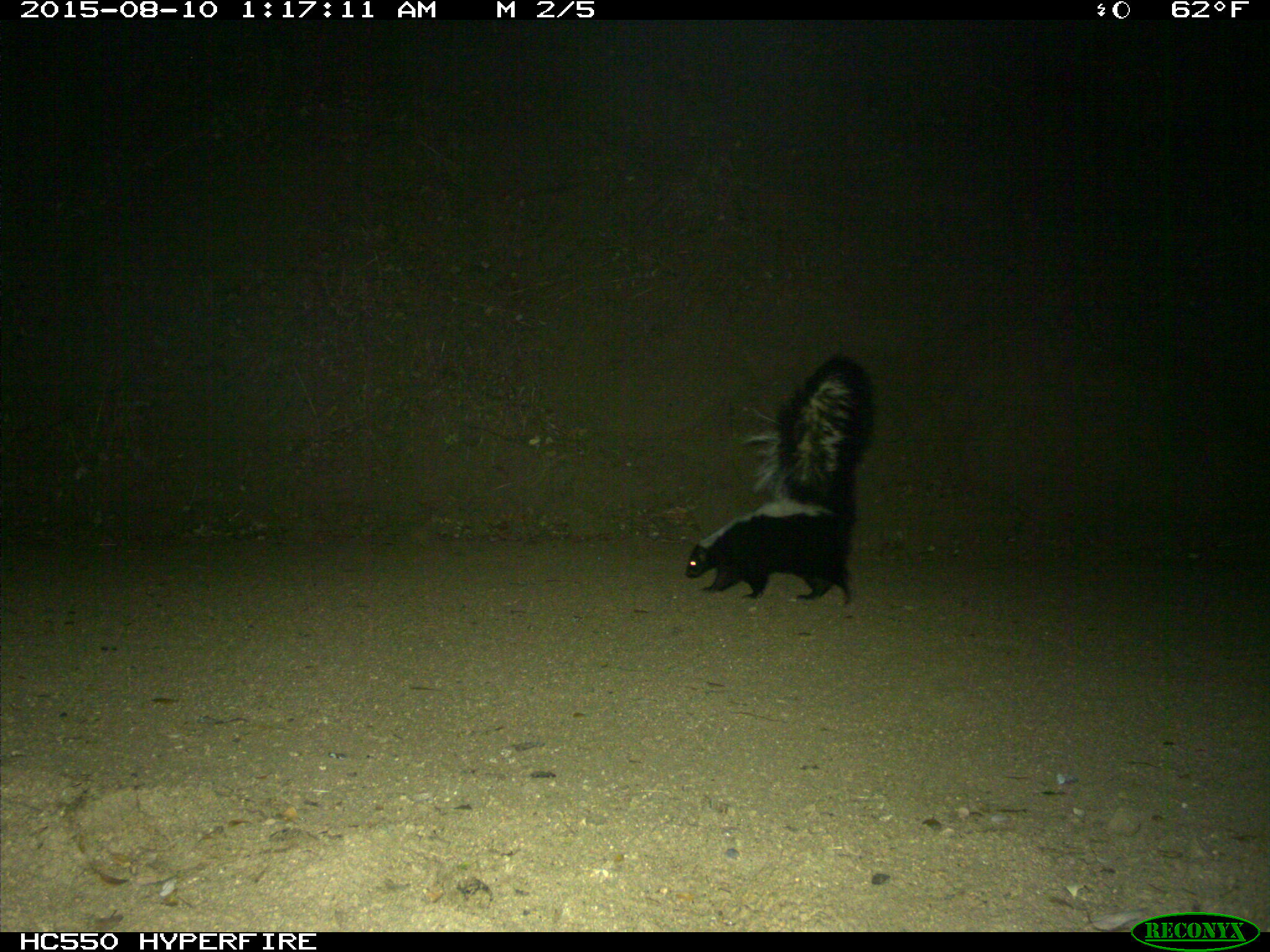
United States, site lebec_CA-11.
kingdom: Animalia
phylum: Chordata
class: Mammalia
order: Carnivora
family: Mephitidae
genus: Mephitis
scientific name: Mephitis mephitis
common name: striped skunk